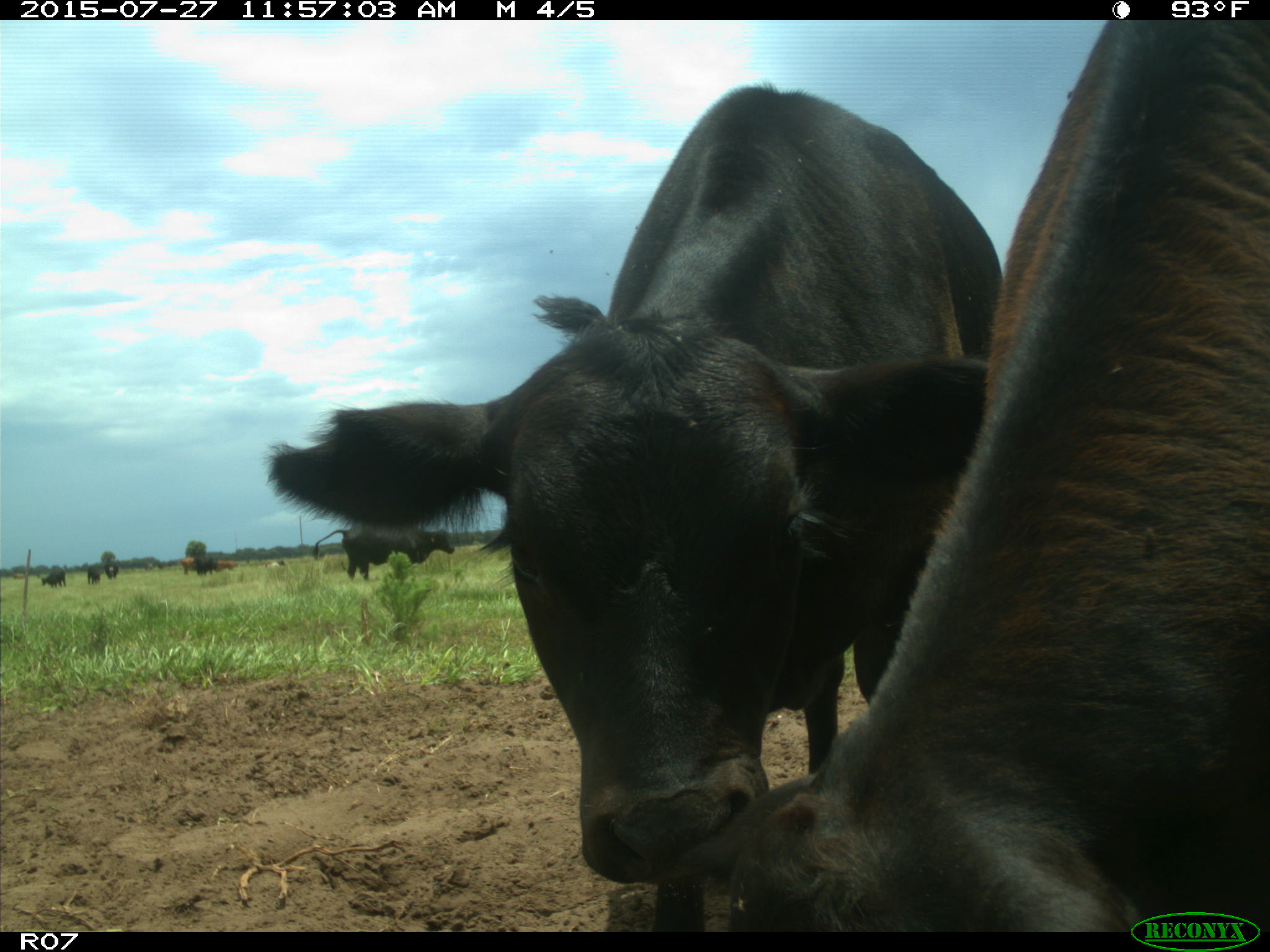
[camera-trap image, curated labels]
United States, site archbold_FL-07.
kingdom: Animalia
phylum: Chordata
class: Mammalia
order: Artiodactyla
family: Bovidae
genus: Bos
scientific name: Bos taurus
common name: domestic cow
Bos taurus (domestic cow).